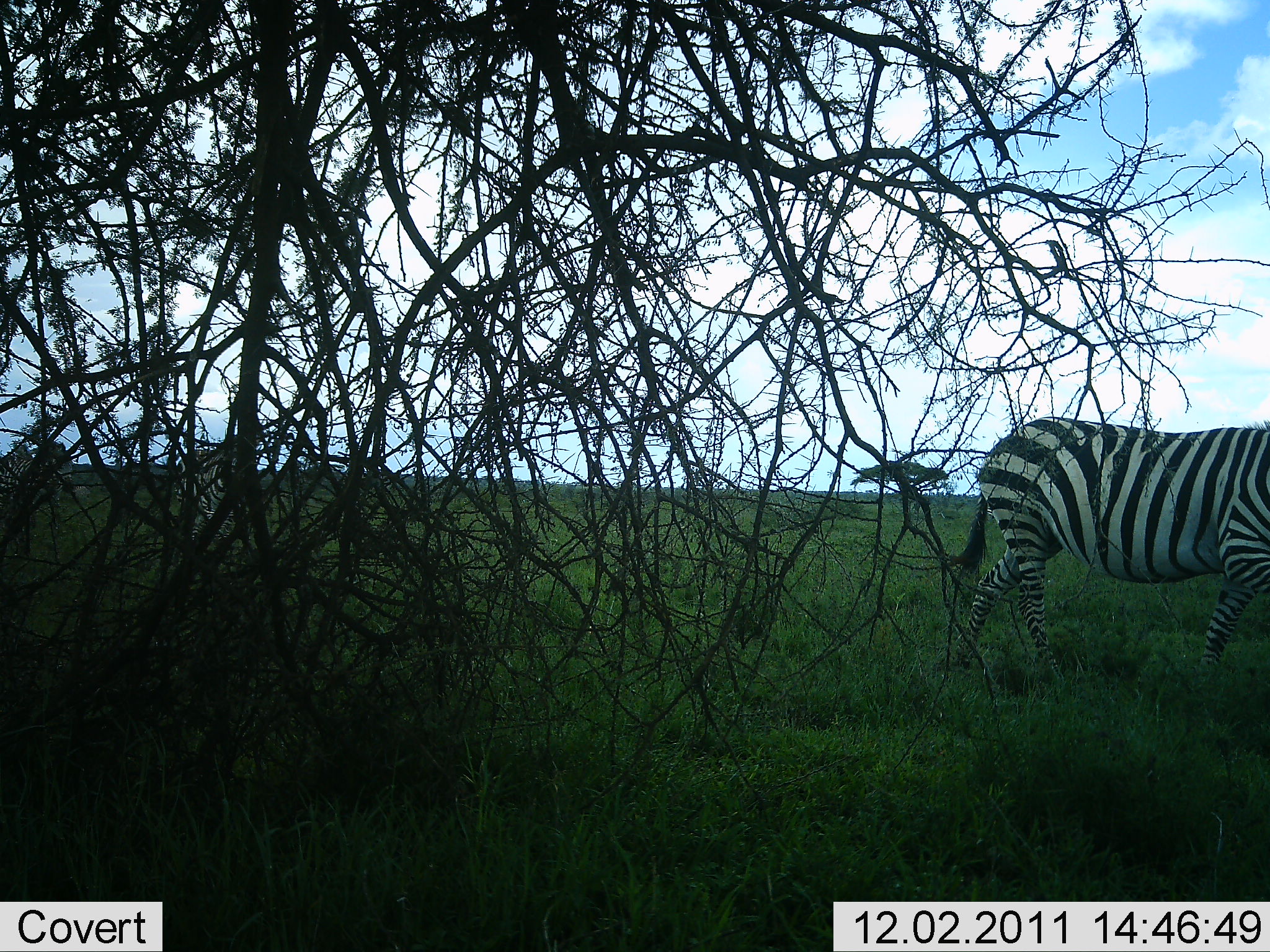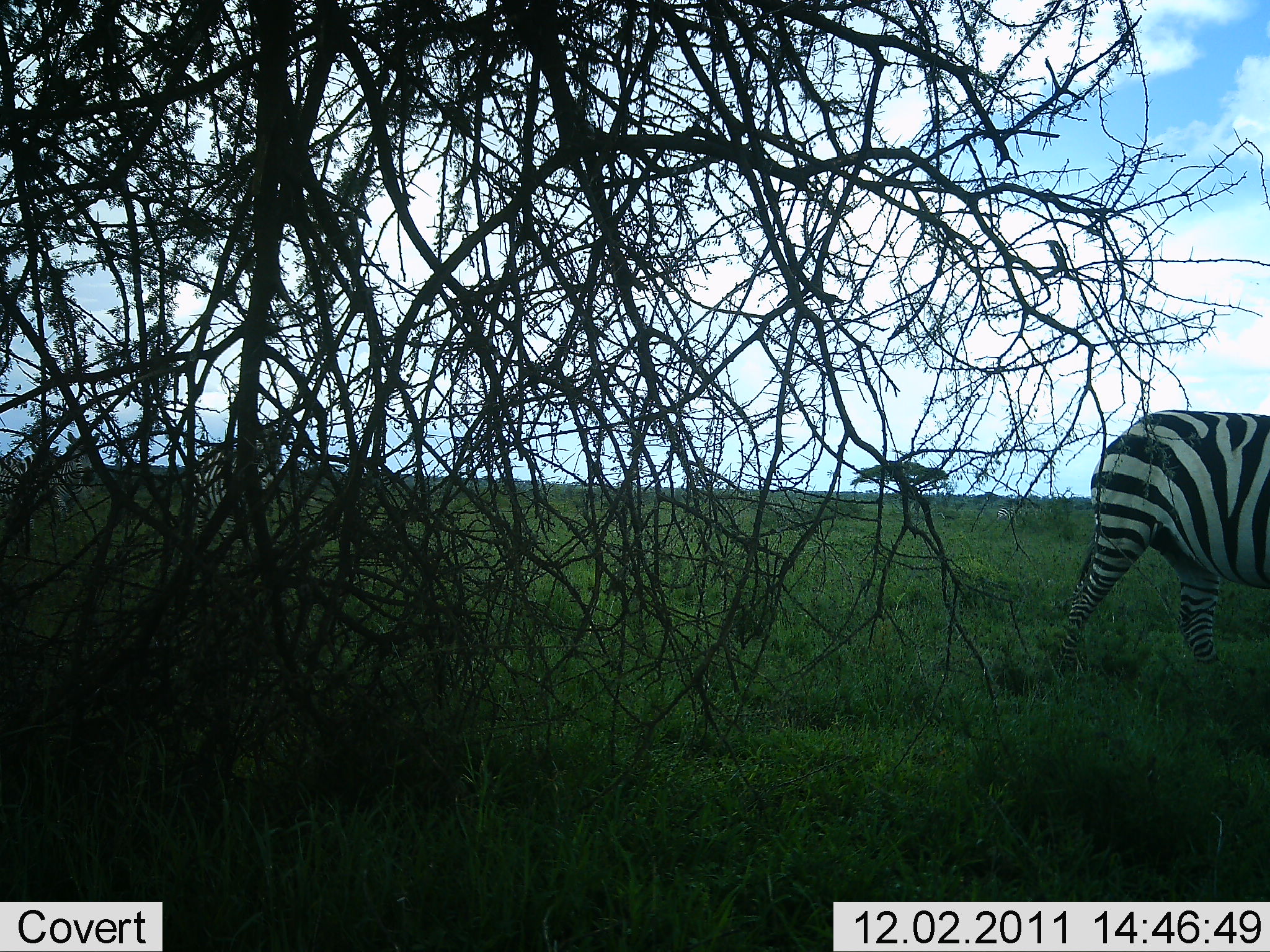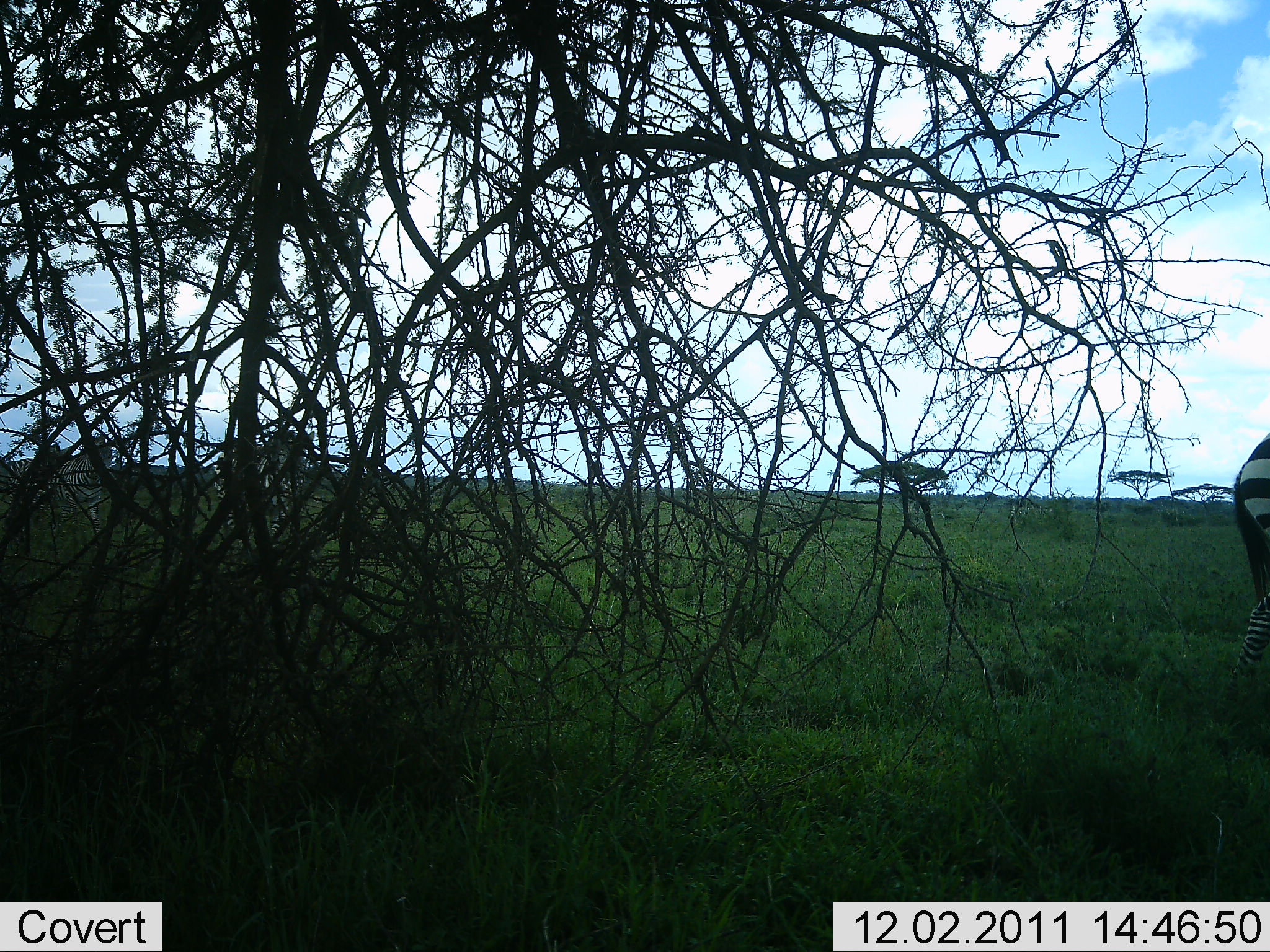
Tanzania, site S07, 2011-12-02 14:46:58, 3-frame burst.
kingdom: Animalia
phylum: Chordata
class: Mammalia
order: Perissodactyla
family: Equidae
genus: Equus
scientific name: Equus quagga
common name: plains zebra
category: zebra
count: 4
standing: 0%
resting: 0%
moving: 100%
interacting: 0%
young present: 0%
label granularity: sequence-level